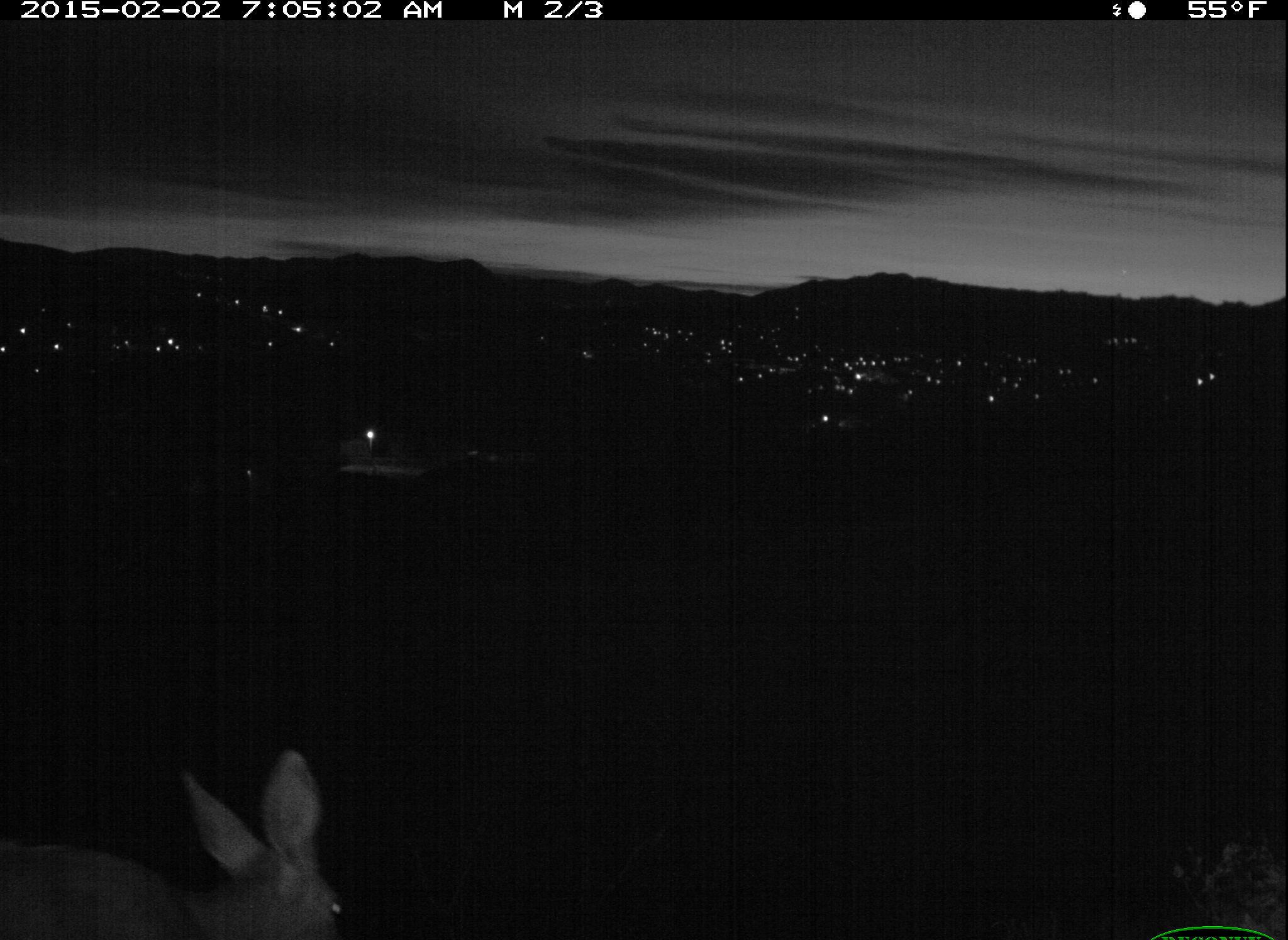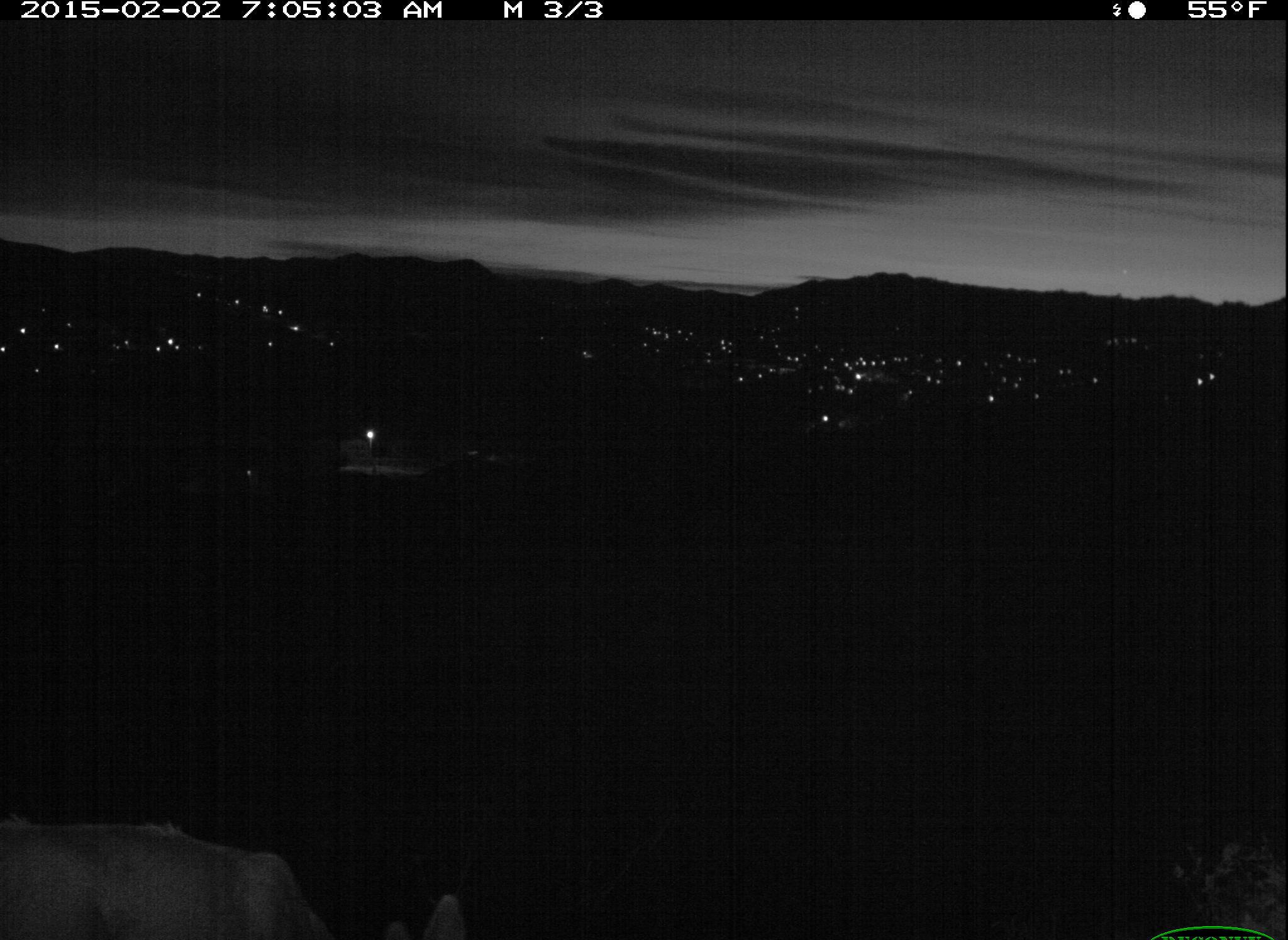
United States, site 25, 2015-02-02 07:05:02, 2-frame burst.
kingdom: Animalia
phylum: Chordata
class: Mammalia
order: Artiodactyla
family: Cervidae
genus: Odocoileus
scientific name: Odocoileus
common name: deer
Deer (Odocoileus).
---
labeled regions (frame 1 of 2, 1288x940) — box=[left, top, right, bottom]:
deer: box=[0, 749, 346, 939]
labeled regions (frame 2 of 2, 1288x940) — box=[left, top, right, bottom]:
deer: box=[0, 811, 464, 939]